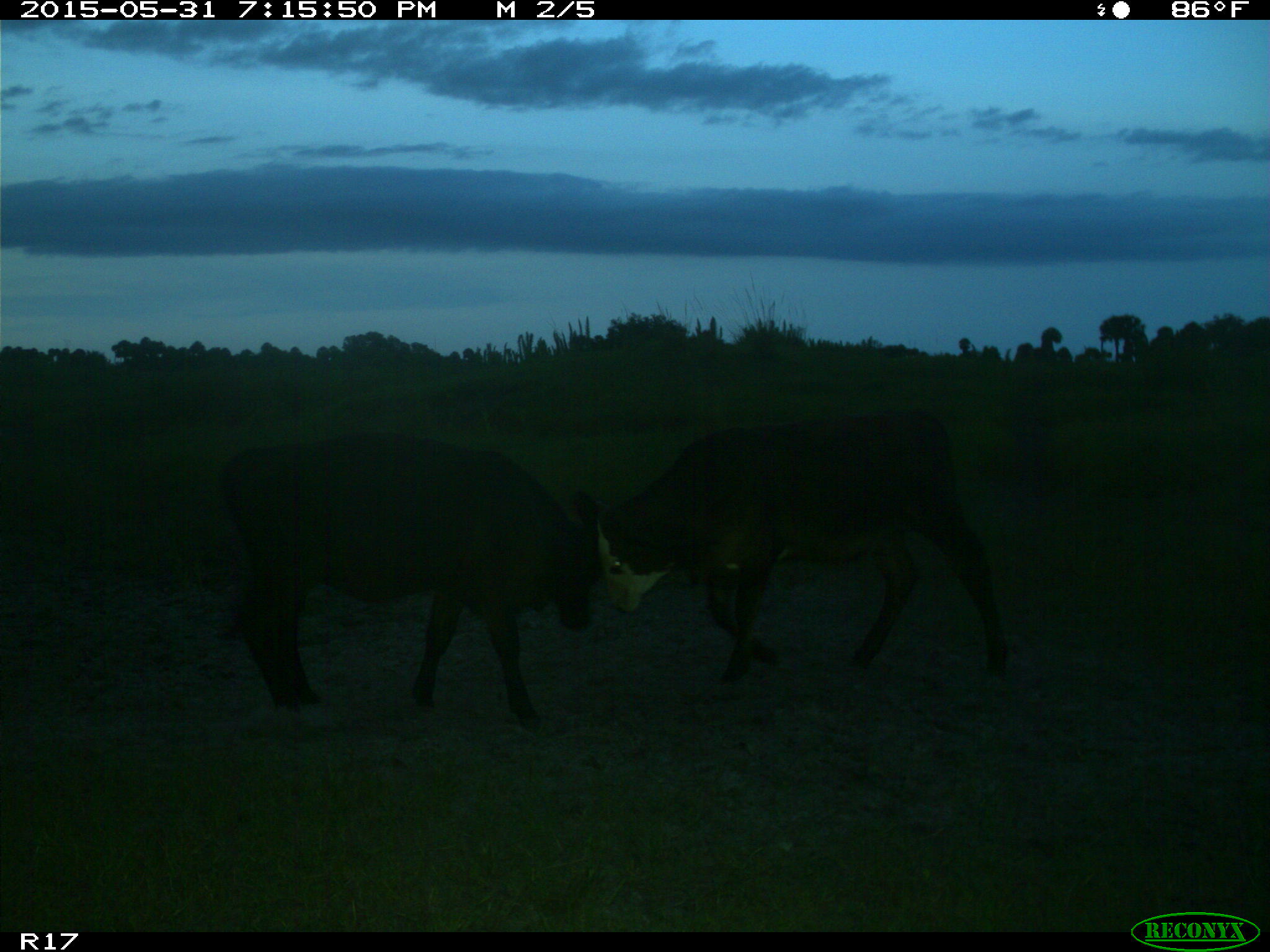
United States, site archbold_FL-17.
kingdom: Animalia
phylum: Chordata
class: Mammalia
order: Artiodactyla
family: Bovidae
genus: Bos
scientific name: Bos taurus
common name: domestic cow